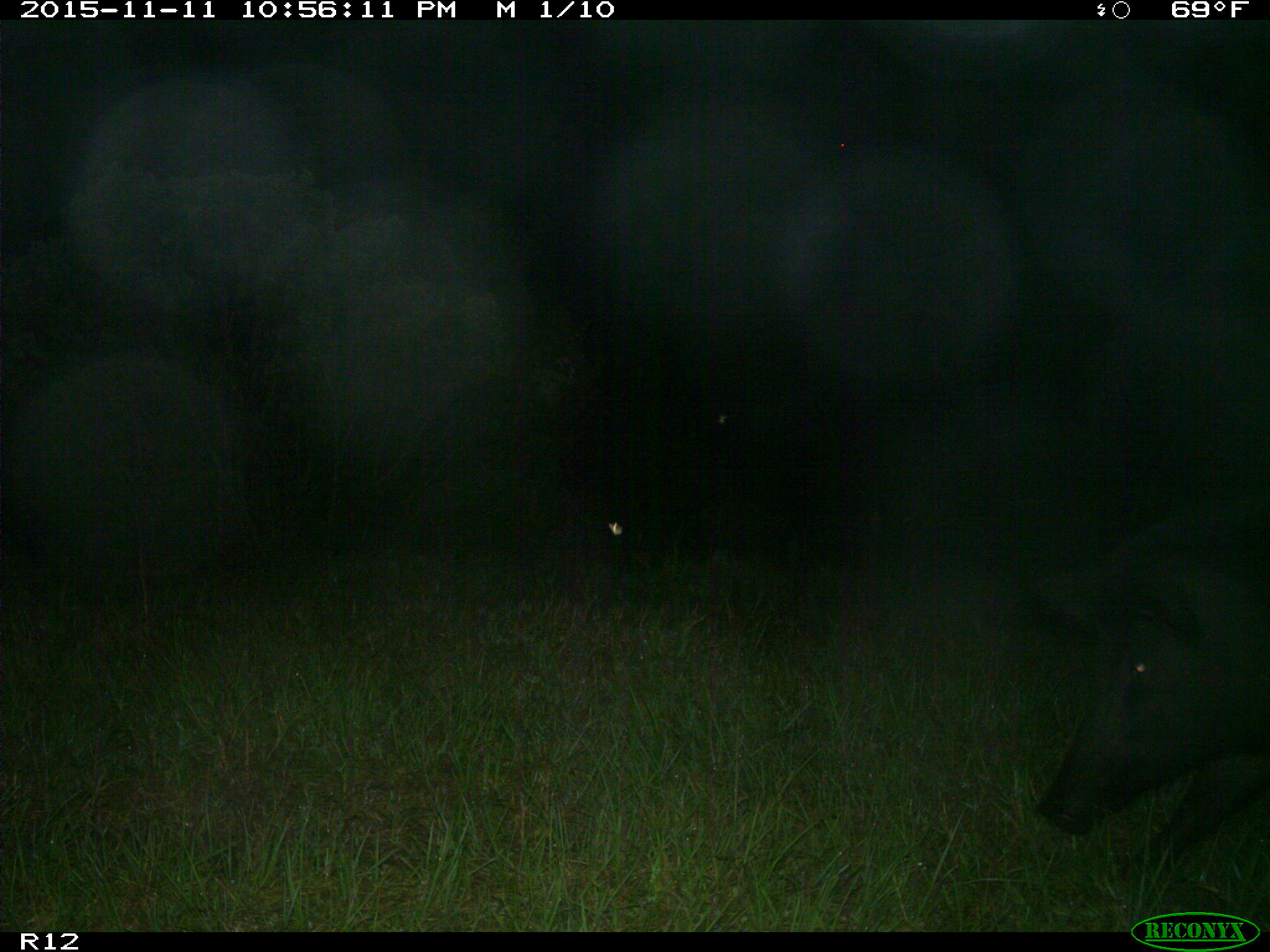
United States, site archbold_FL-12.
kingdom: Animalia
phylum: Chordata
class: Mammalia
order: Artiodactyla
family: Suidae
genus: Sus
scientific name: Sus scrofa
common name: wild boar